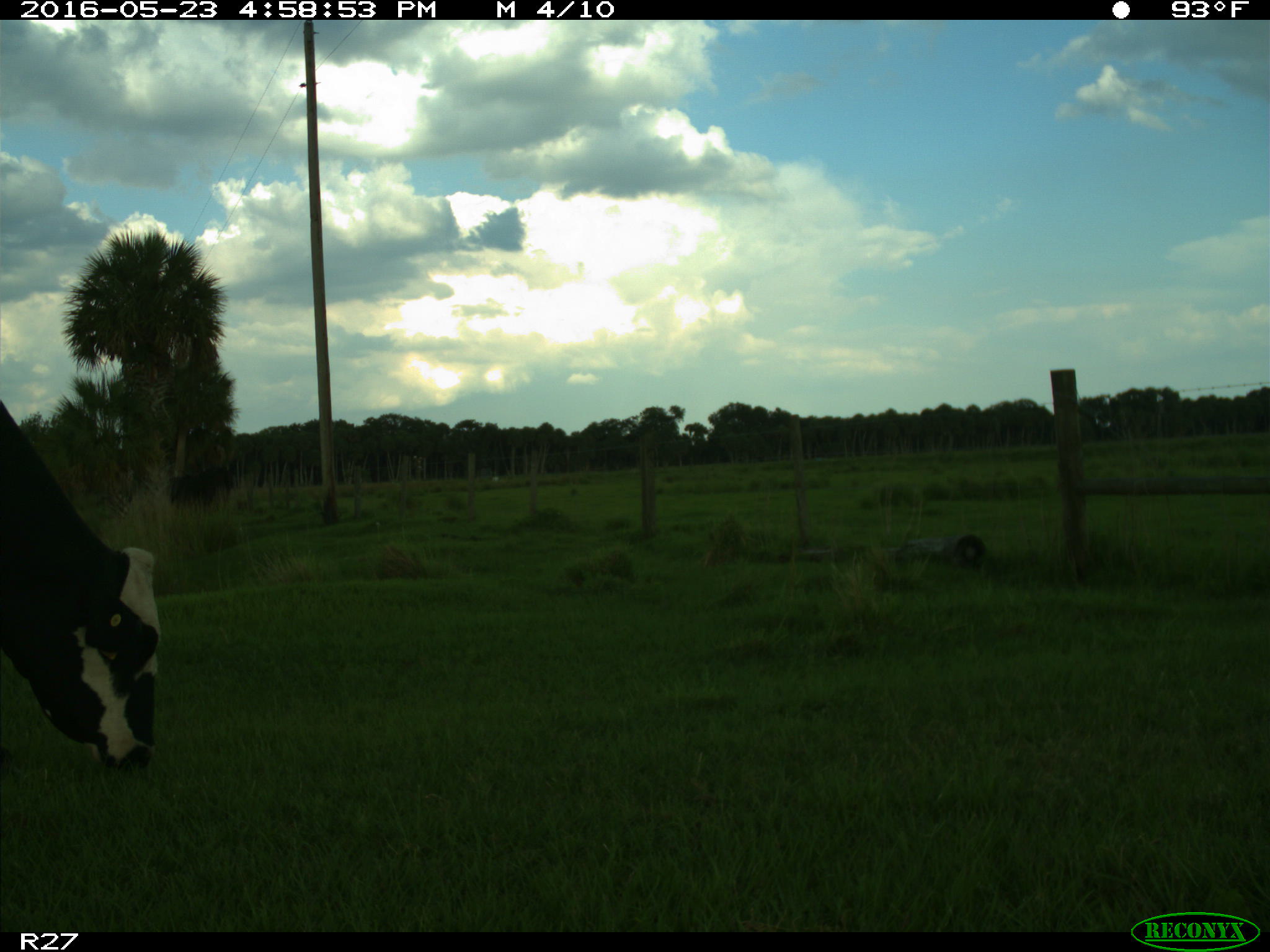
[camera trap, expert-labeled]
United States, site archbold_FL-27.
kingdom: Animalia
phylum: Chordata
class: Mammalia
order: Artiodactyla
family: Bovidae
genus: Bos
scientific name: Bos taurus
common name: domestic cow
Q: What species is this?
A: Bos taurus (domestic cow).